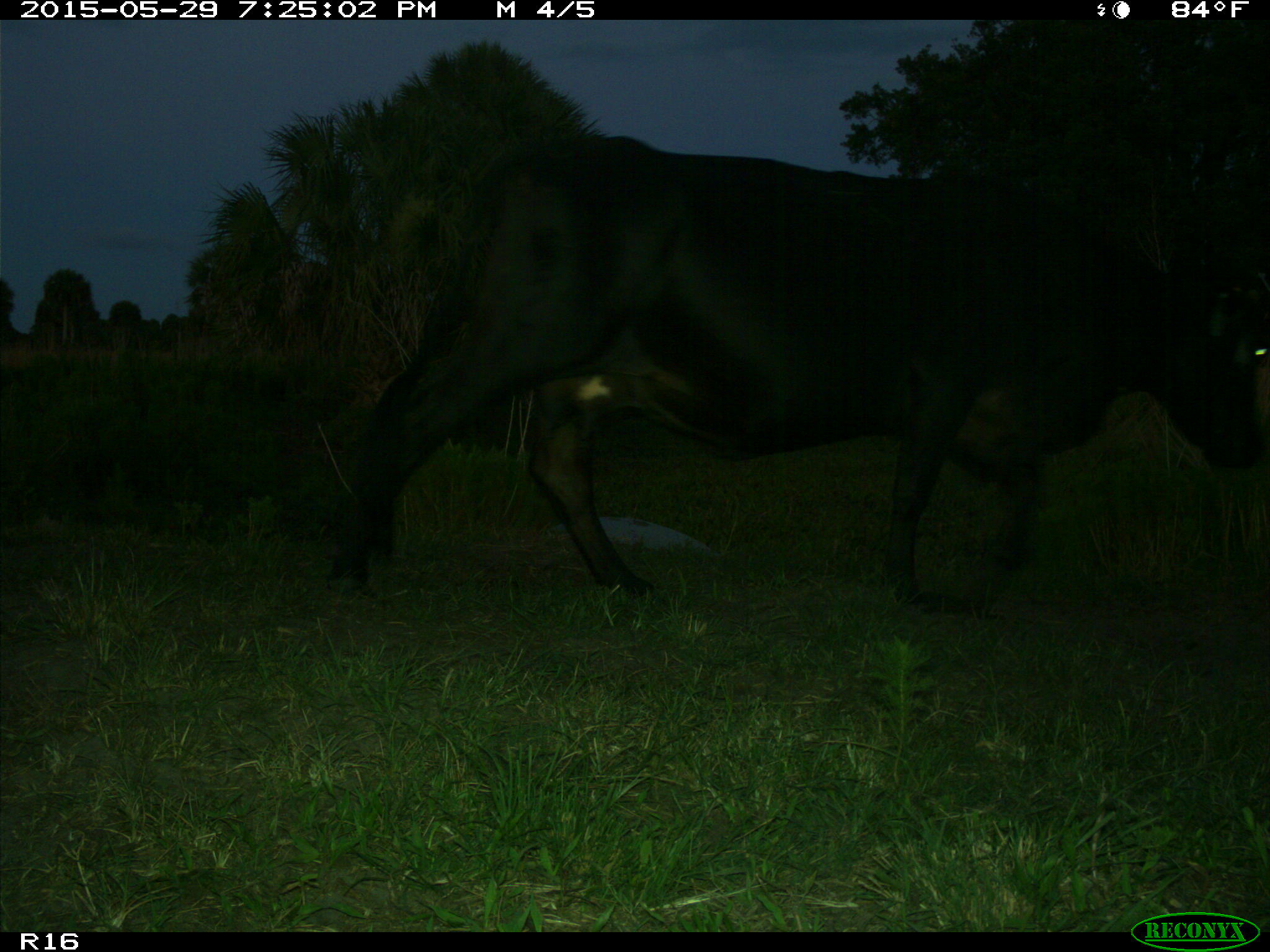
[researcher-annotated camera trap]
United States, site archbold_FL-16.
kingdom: Animalia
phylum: Chordata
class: Mammalia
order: Artiodactyla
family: Bovidae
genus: Bos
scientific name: Bos taurus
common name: domestic cow